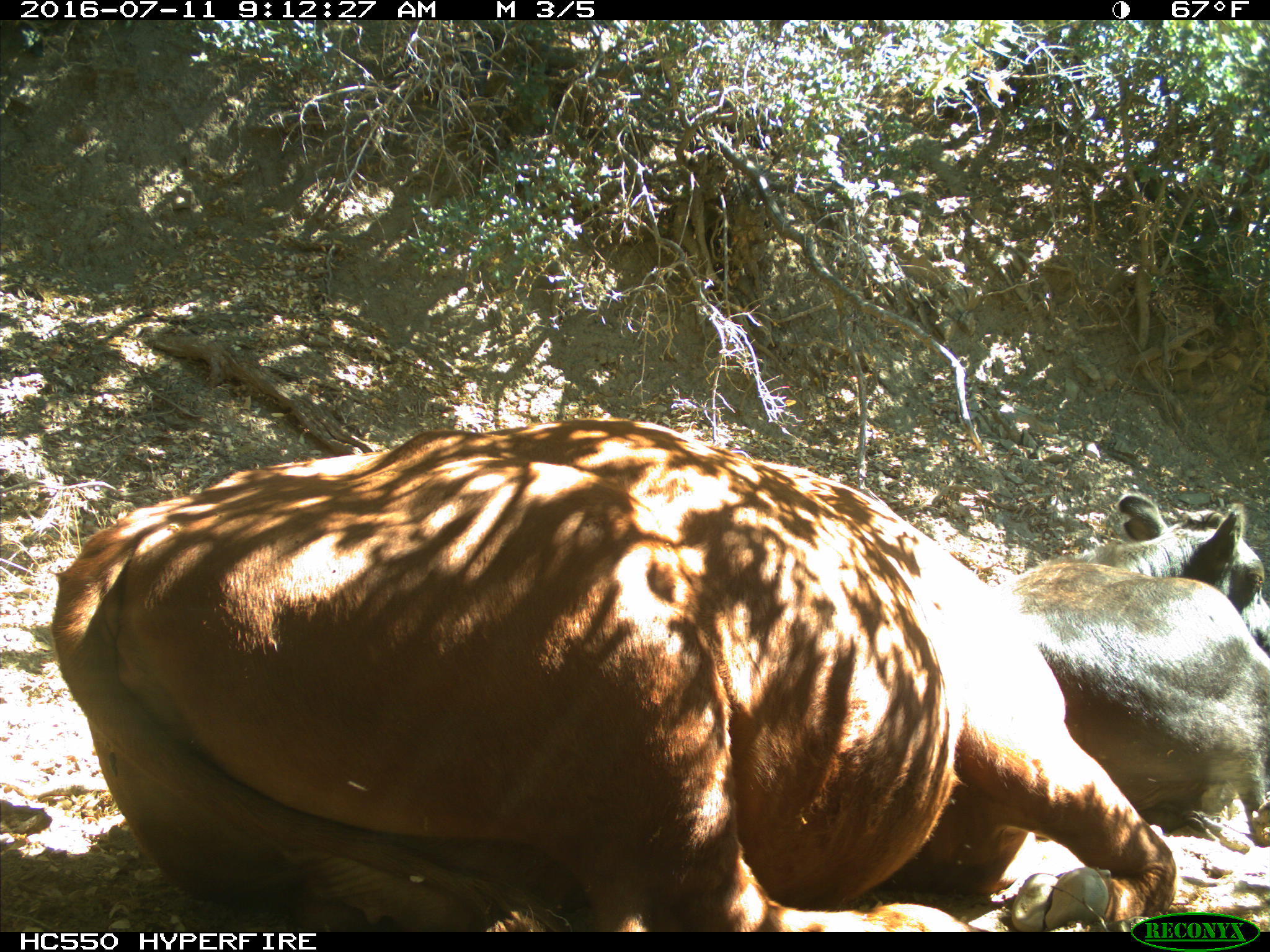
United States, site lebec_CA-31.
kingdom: Animalia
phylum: Chordata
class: Mammalia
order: Artiodactyla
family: Bovidae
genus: Bos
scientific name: Bos taurus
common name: domestic cow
Bos taurus (domestic cow).